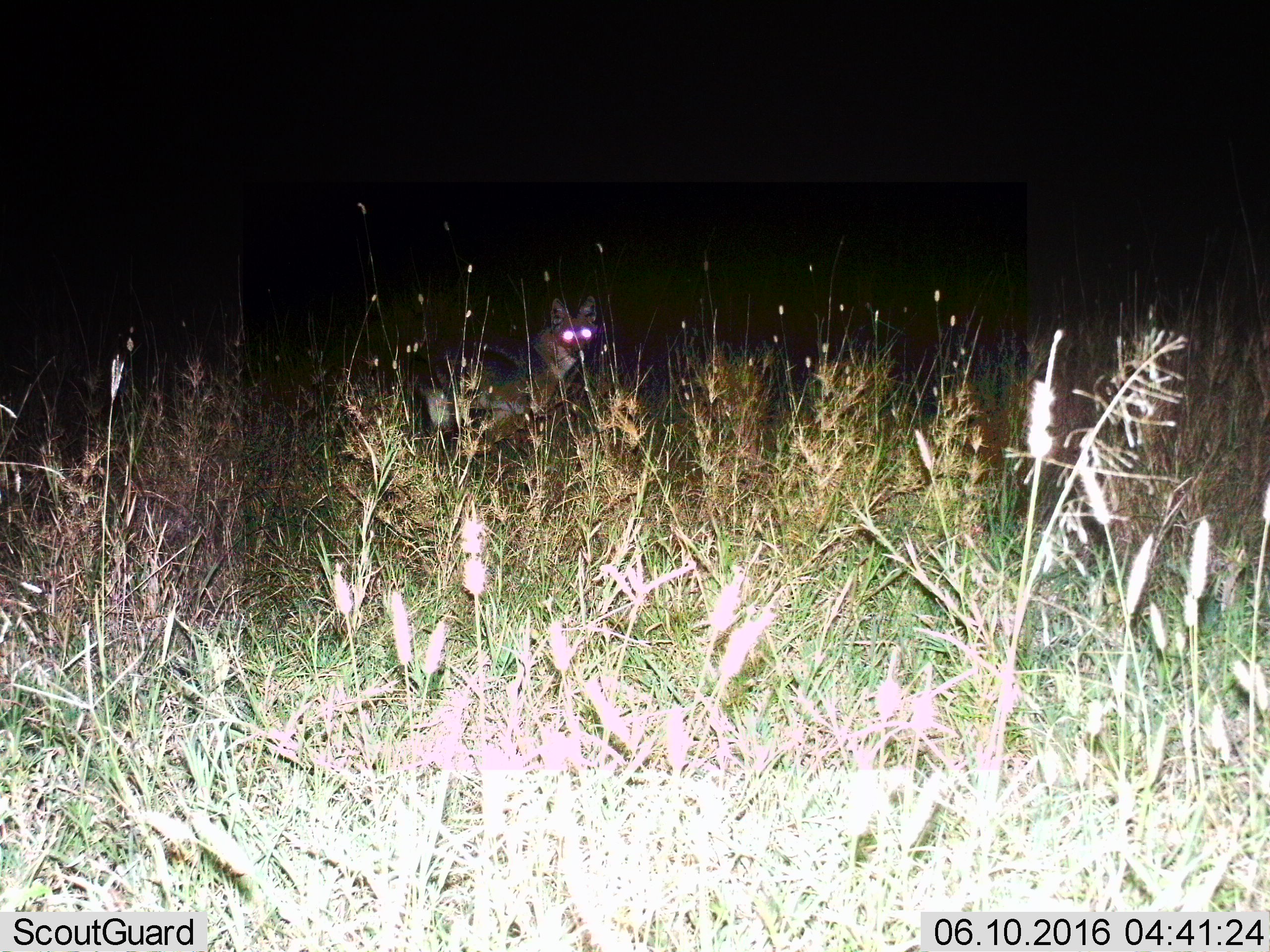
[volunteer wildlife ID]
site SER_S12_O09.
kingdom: Animalia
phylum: Chordata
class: Mammalia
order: Carnivora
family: Canidae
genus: Lupulella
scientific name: Lupulella mesomelas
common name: black-backed jackal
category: jackalblackbacked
Jackalblackbacked (black-backed jackal) (Lupulella mesomelas), count 1. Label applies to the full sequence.